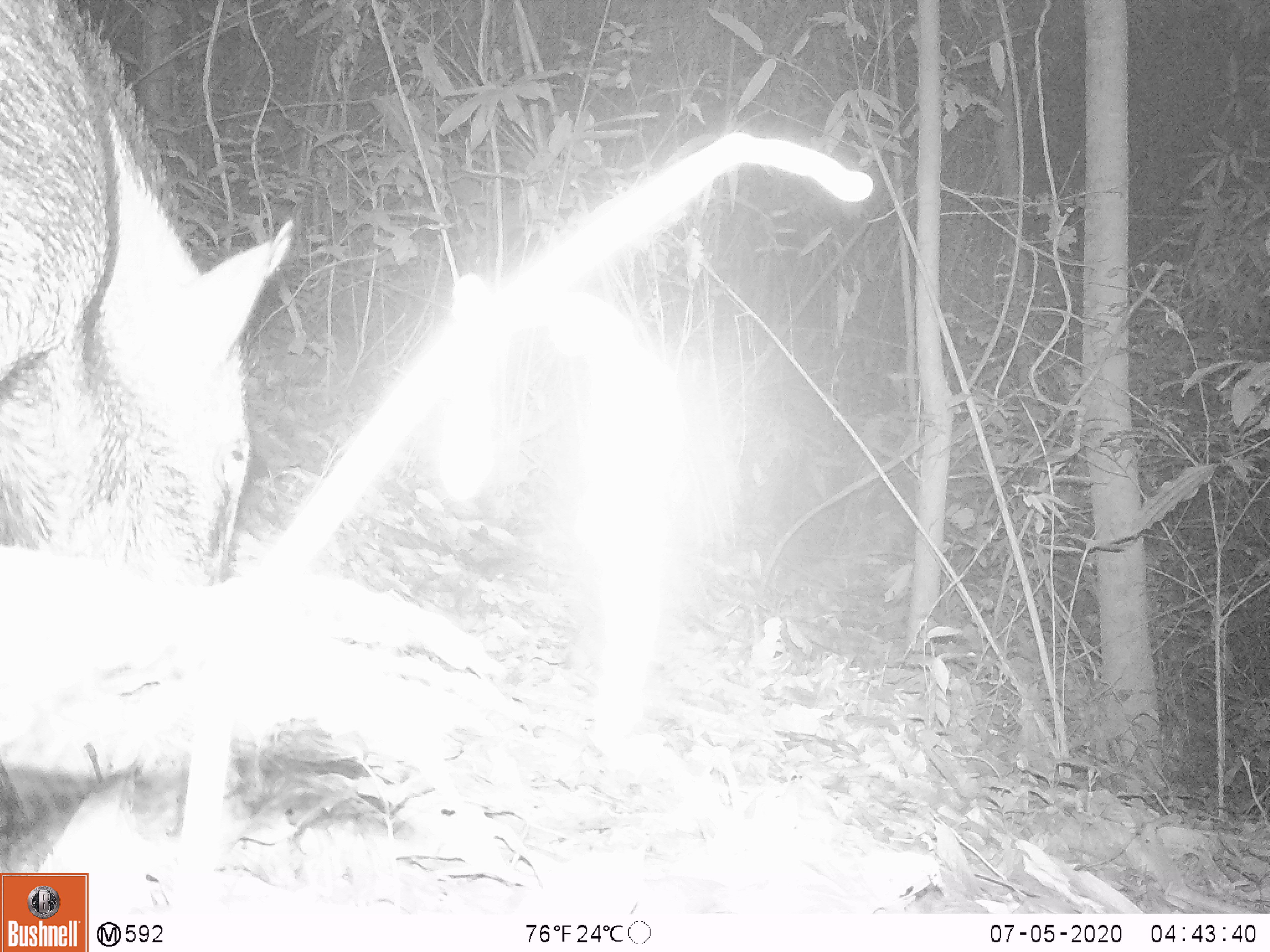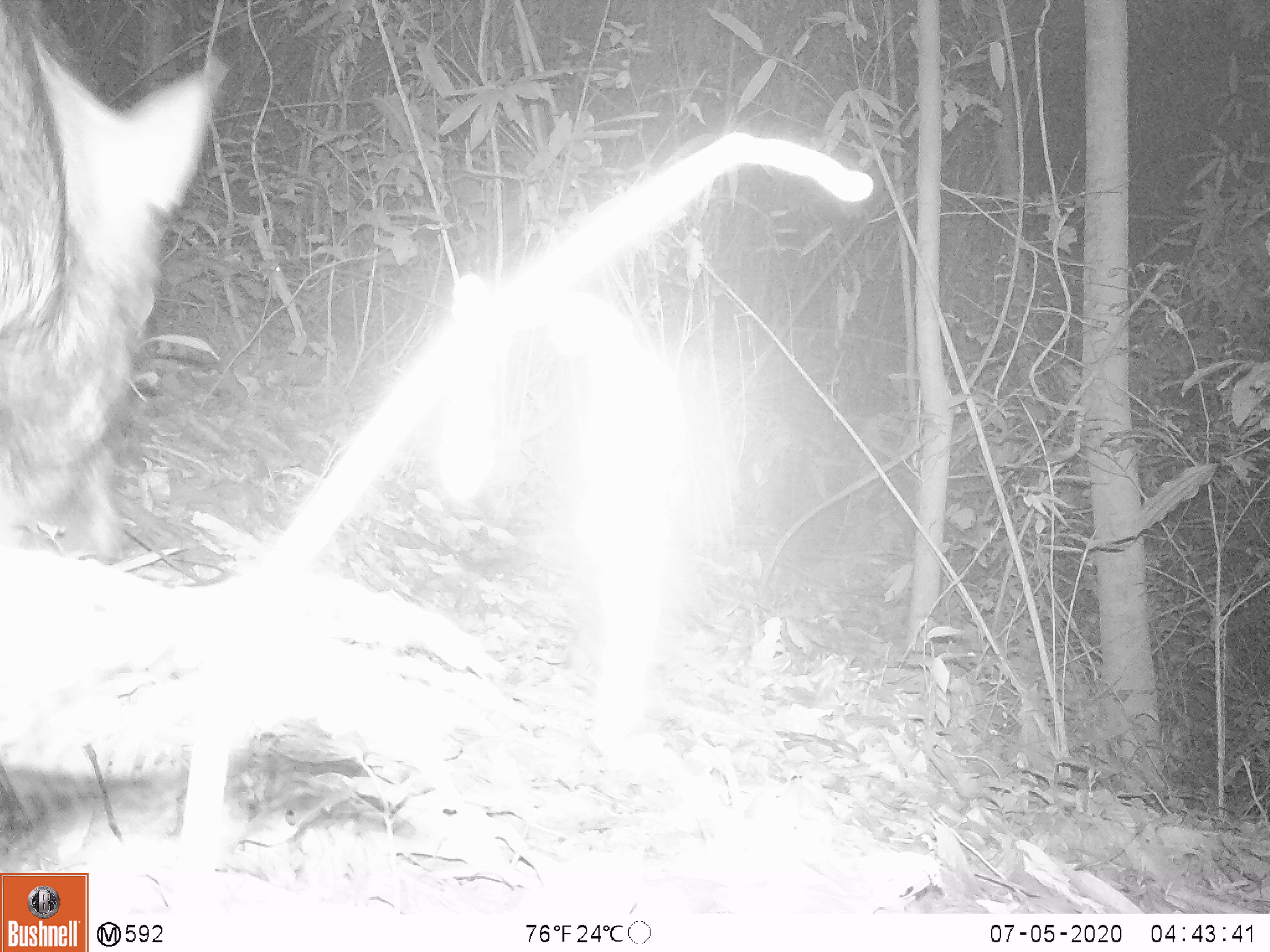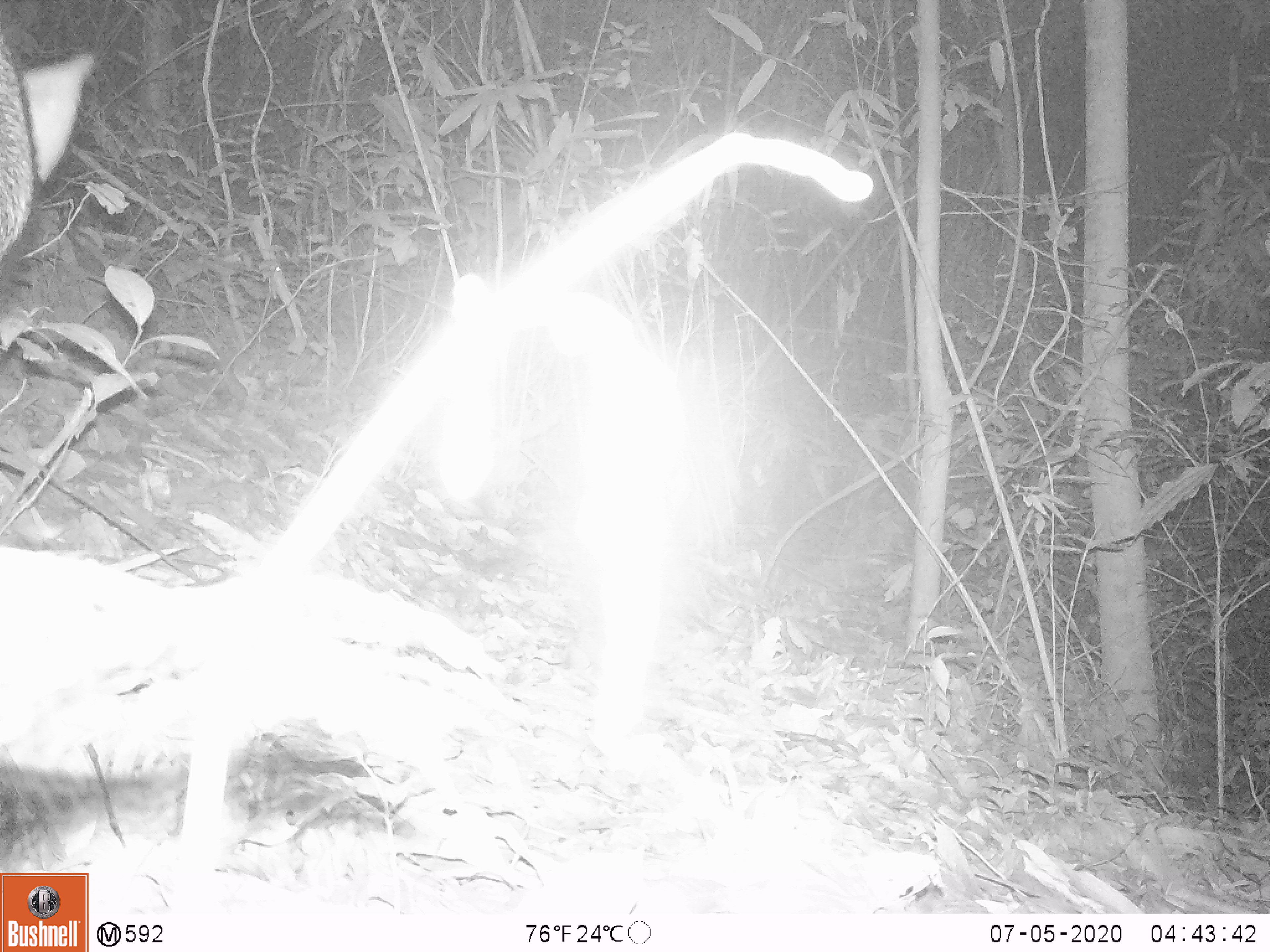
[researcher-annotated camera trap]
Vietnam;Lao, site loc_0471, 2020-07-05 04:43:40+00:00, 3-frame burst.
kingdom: Animalia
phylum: Chordata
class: Mammalia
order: Artiodactyla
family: Suidae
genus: Sus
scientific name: Sus scrofa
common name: eurasian wild pig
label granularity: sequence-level